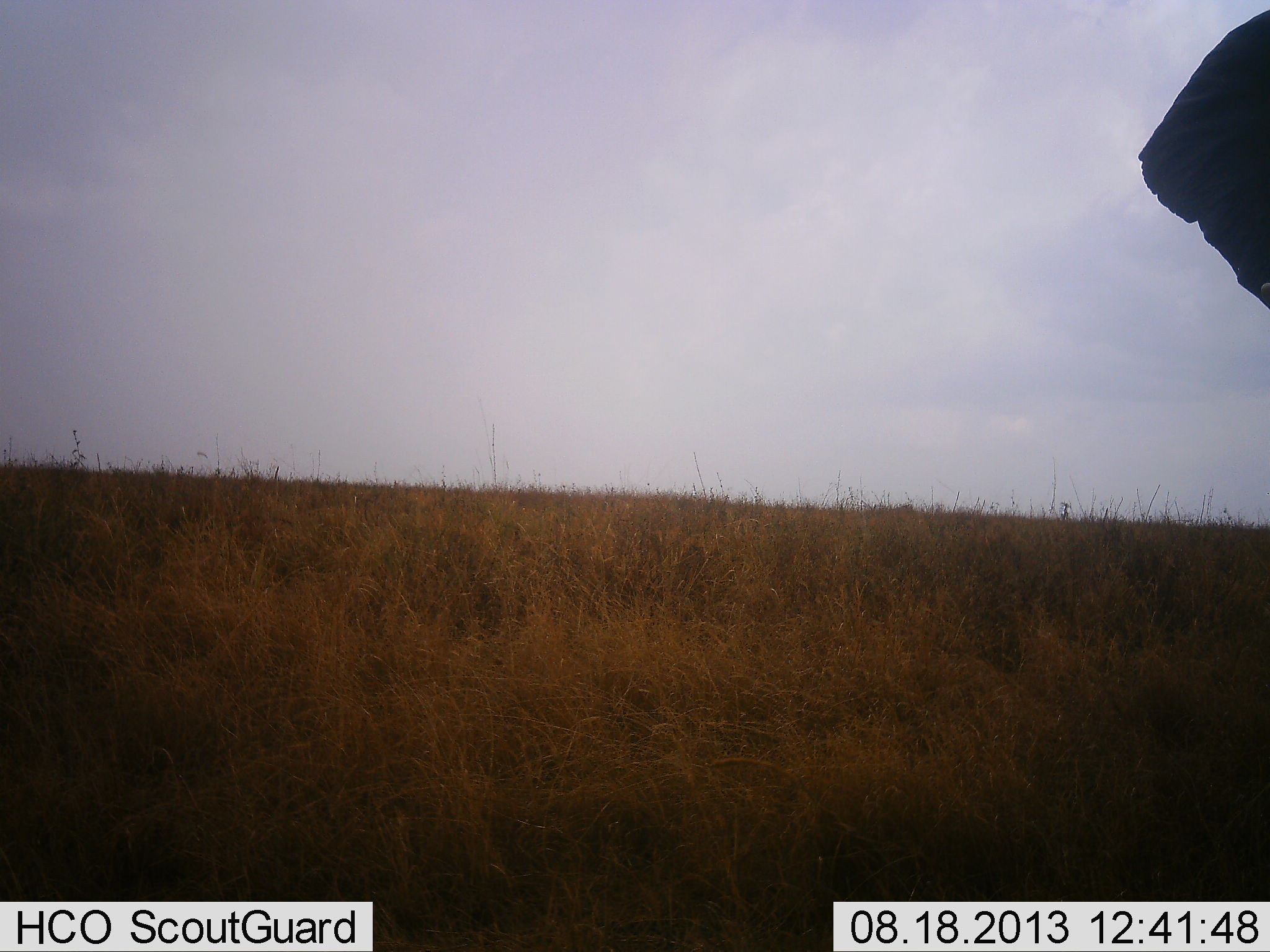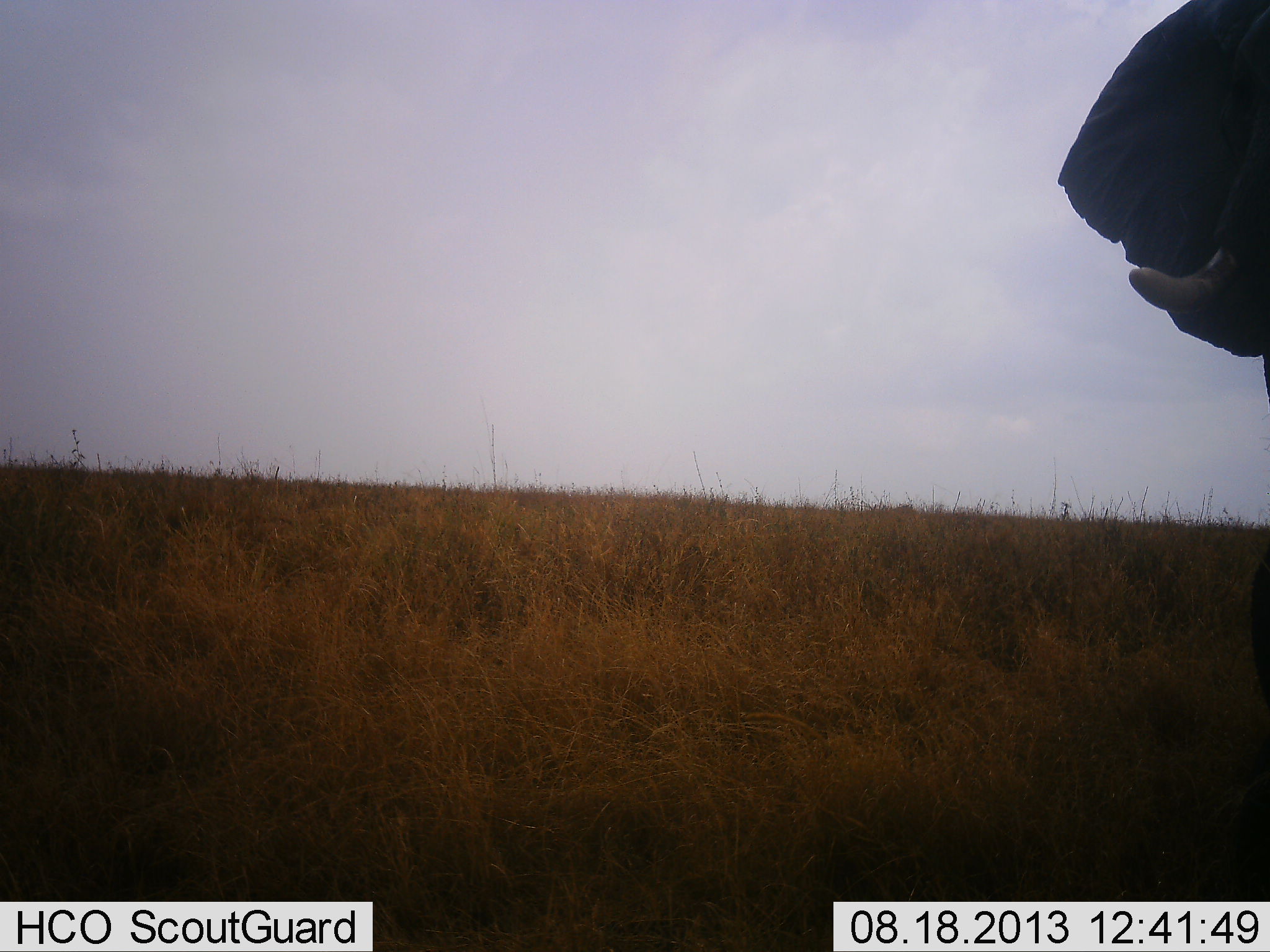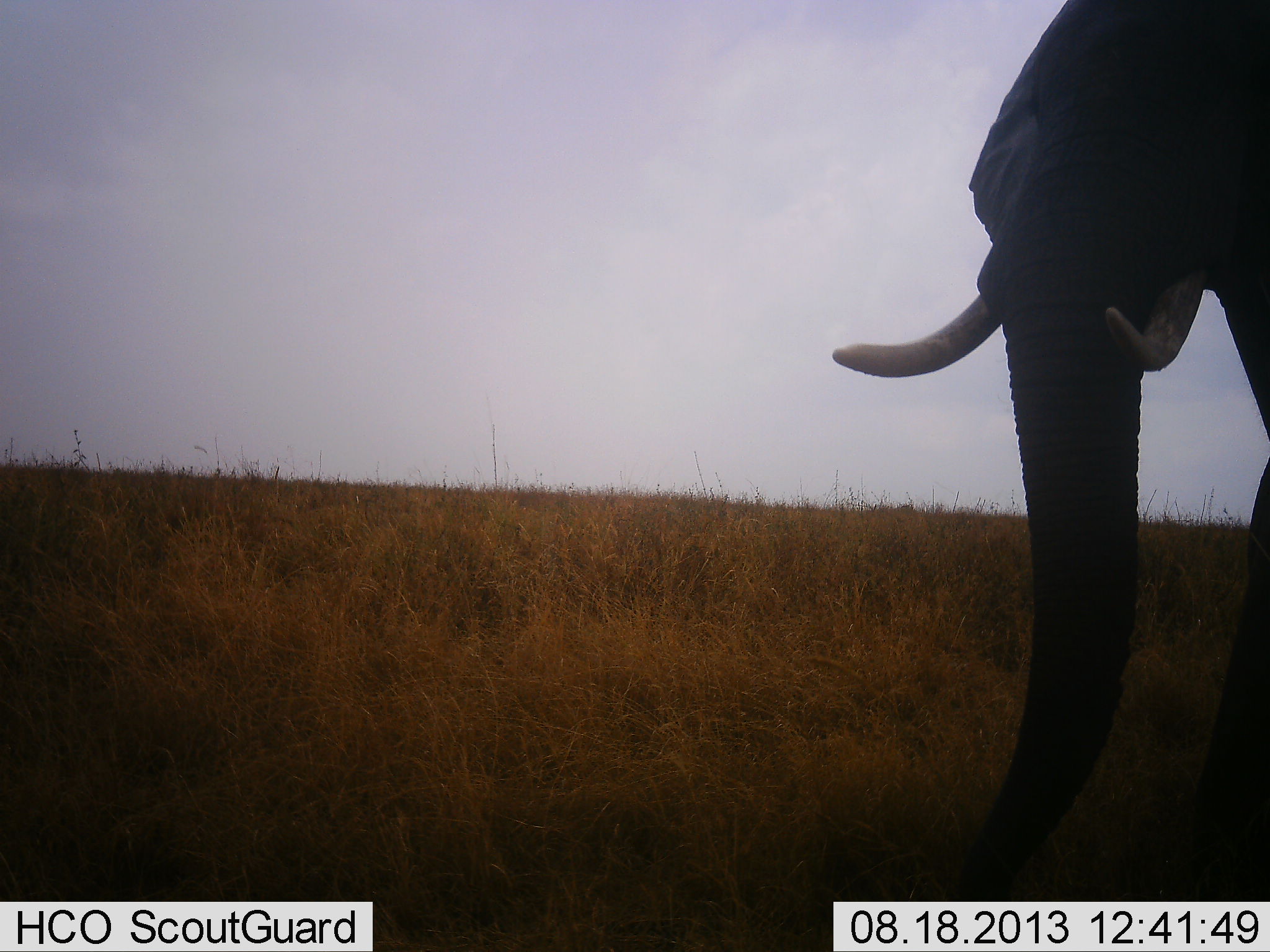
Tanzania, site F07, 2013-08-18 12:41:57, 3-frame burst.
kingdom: Animalia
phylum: Chordata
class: Mammalia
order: Proboscidea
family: Elephantidae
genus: Loxodonta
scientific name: Loxodonta africana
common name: african bush elephant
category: elephant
Elephant (african bush elephant) (Loxodonta africana), count 1. Behavior (volunteer vote fractions): standing 26%, resting 0%, moving 74%, interacting 0%. Young present (vote fraction): 0%. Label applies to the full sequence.